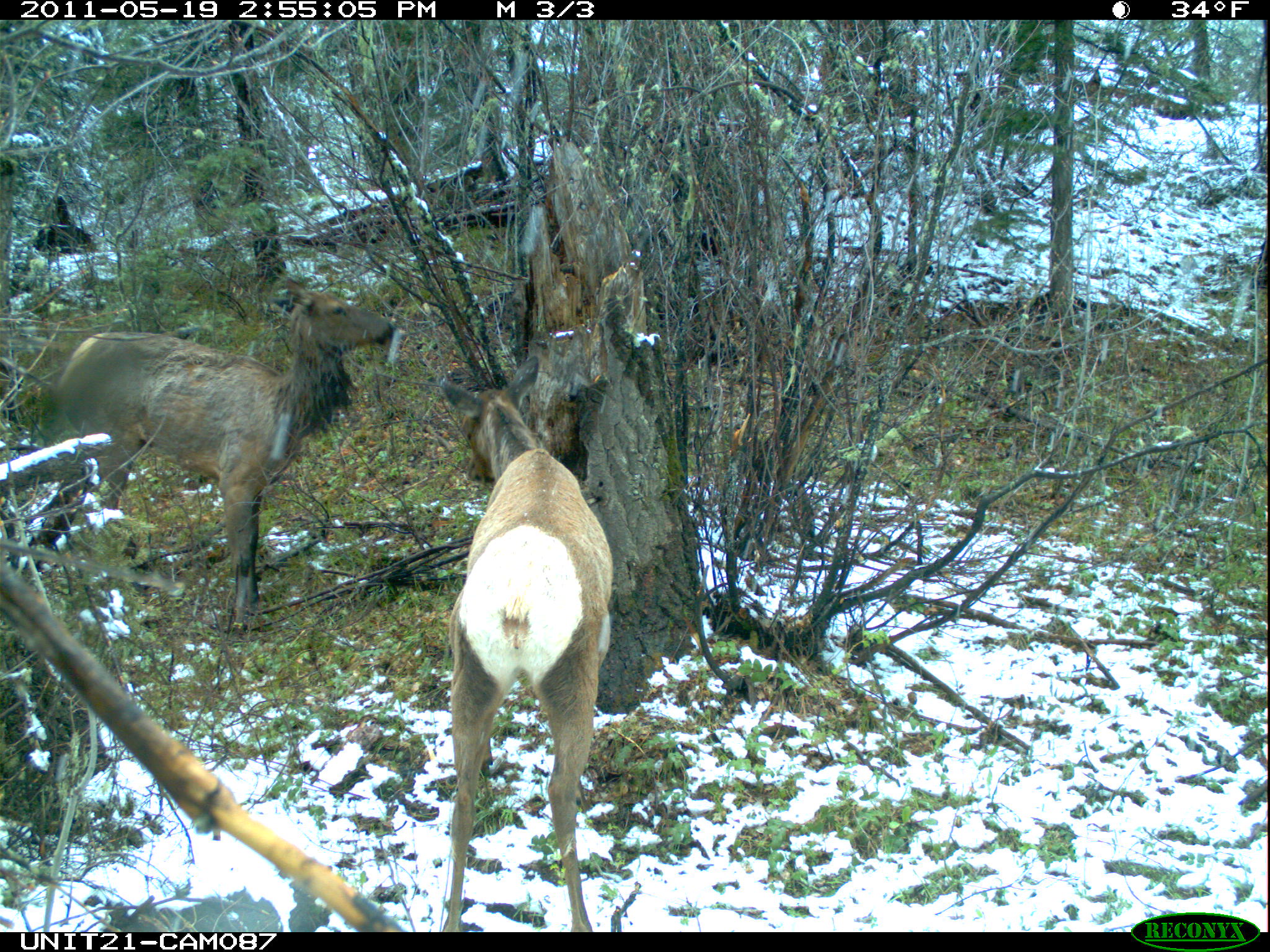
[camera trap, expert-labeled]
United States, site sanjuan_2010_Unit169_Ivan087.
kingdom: Animalia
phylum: Chordata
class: Mammalia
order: Artiodactyla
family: Cervidae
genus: Cervus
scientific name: Cervus elaphus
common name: red deer